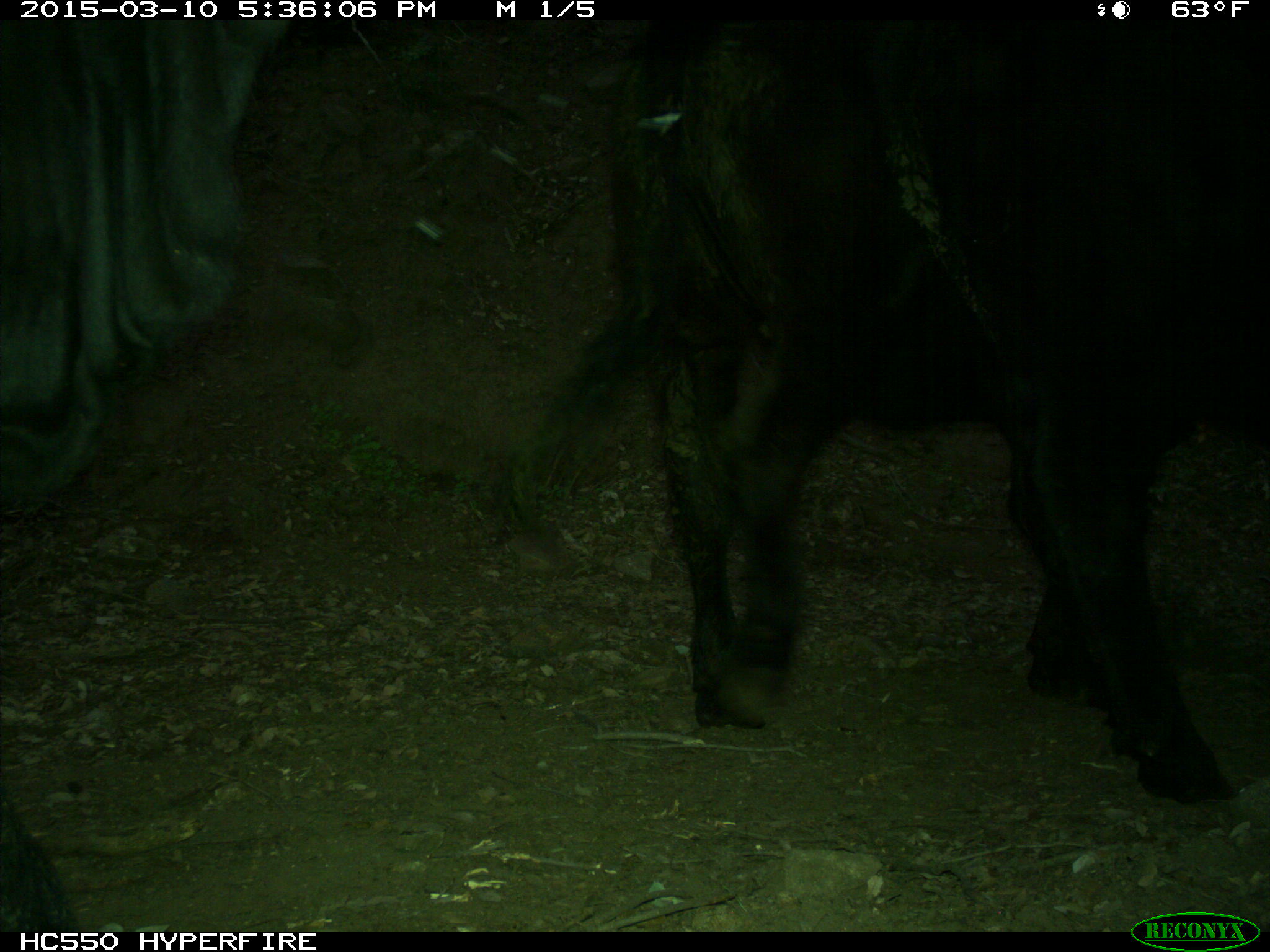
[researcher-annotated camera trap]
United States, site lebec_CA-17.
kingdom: Animalia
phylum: Chordata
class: Mammalia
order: Artiodactyla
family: Bovidae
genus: Bos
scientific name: Bos taurus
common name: domestic cow